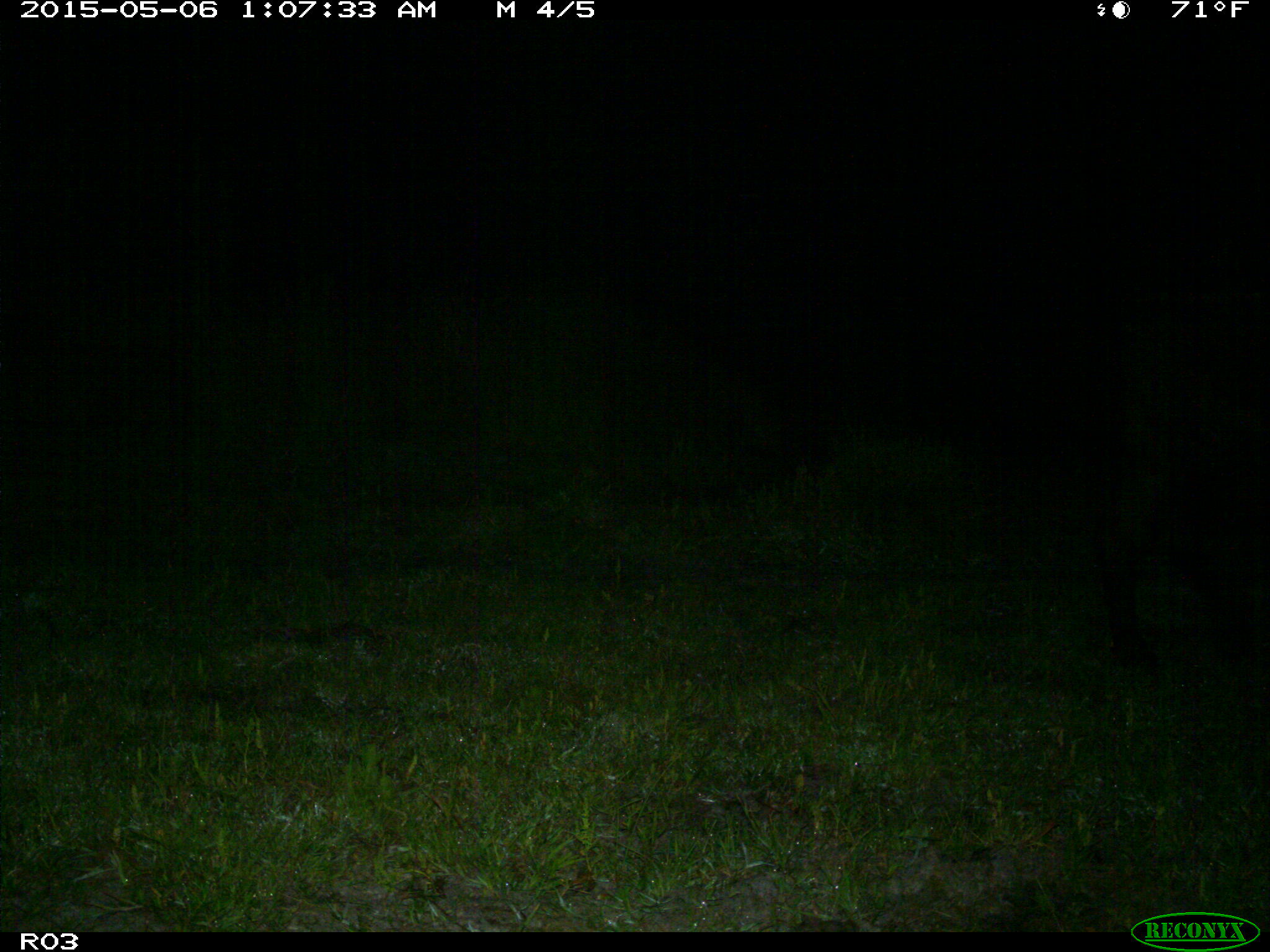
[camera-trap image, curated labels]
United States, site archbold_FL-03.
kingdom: Animalia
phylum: Chordata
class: Mammalia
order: Artiodactyla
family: Bovidae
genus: Bos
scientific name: Bos taurus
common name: domestic cow